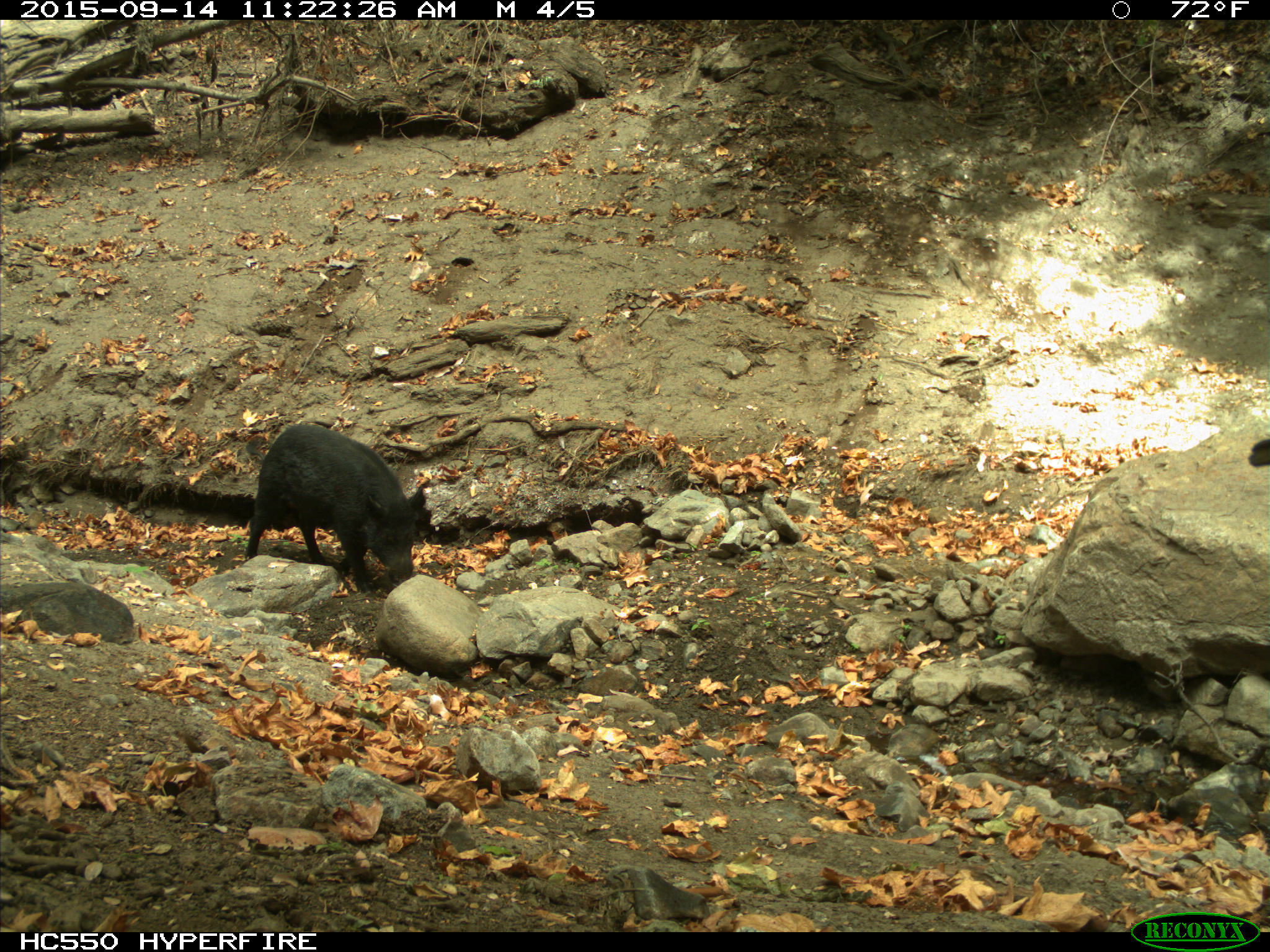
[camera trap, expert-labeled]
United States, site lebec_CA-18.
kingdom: Animalia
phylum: Chordata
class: Mammalia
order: Artiodactyla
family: Suidae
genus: Sus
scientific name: Sus scrofa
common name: wild boar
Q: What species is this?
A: Sus scrofa (wild boar).